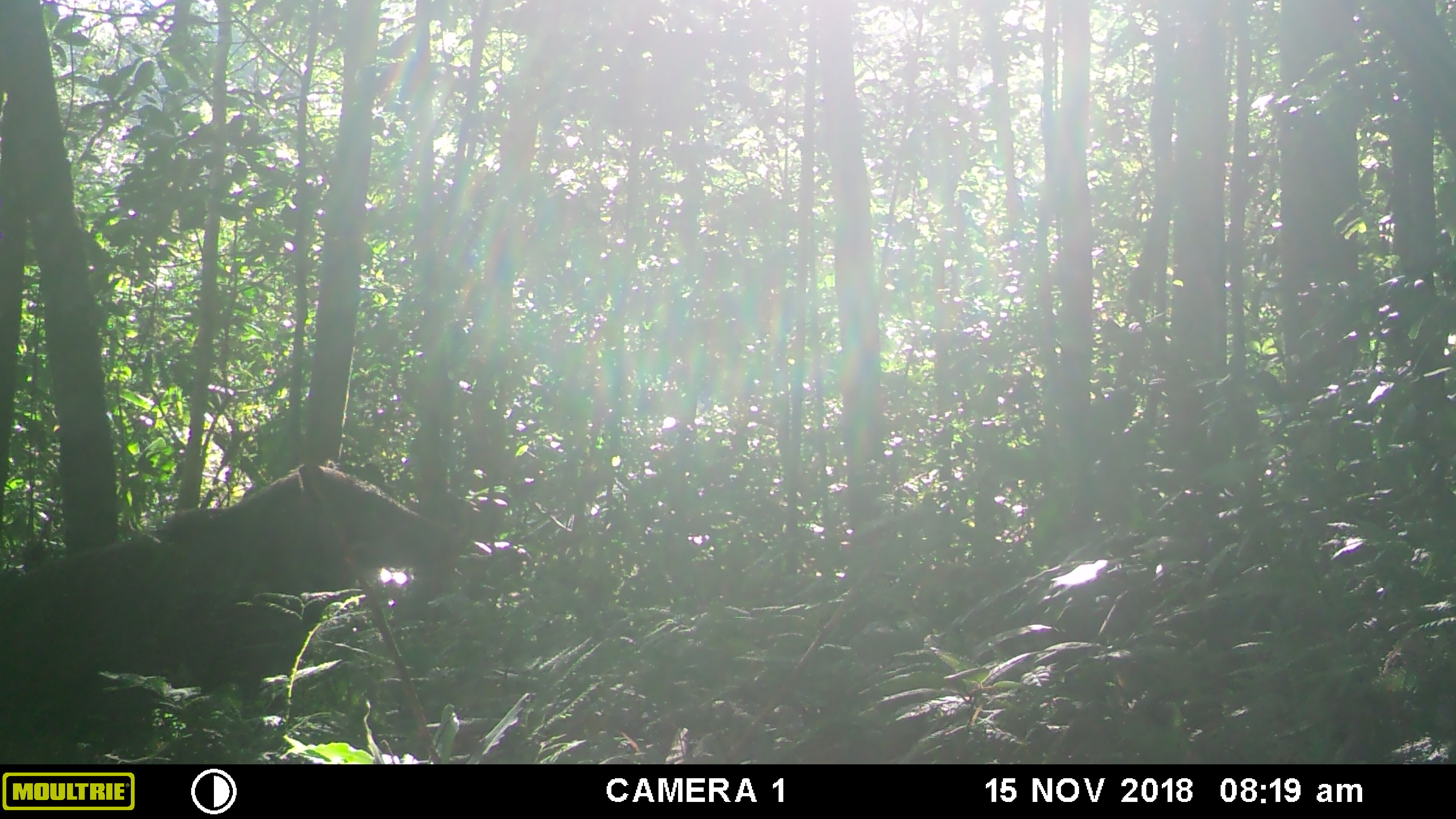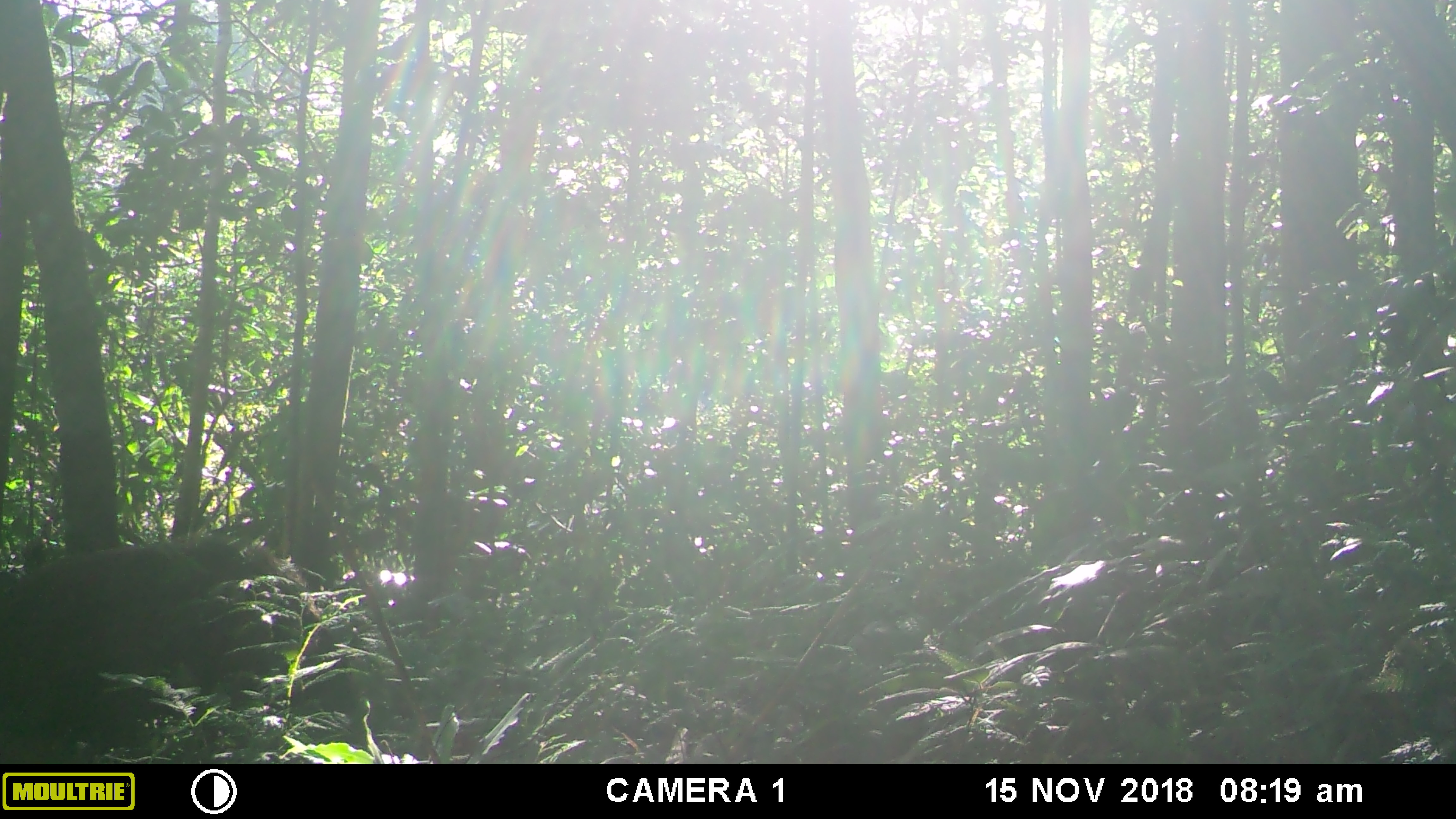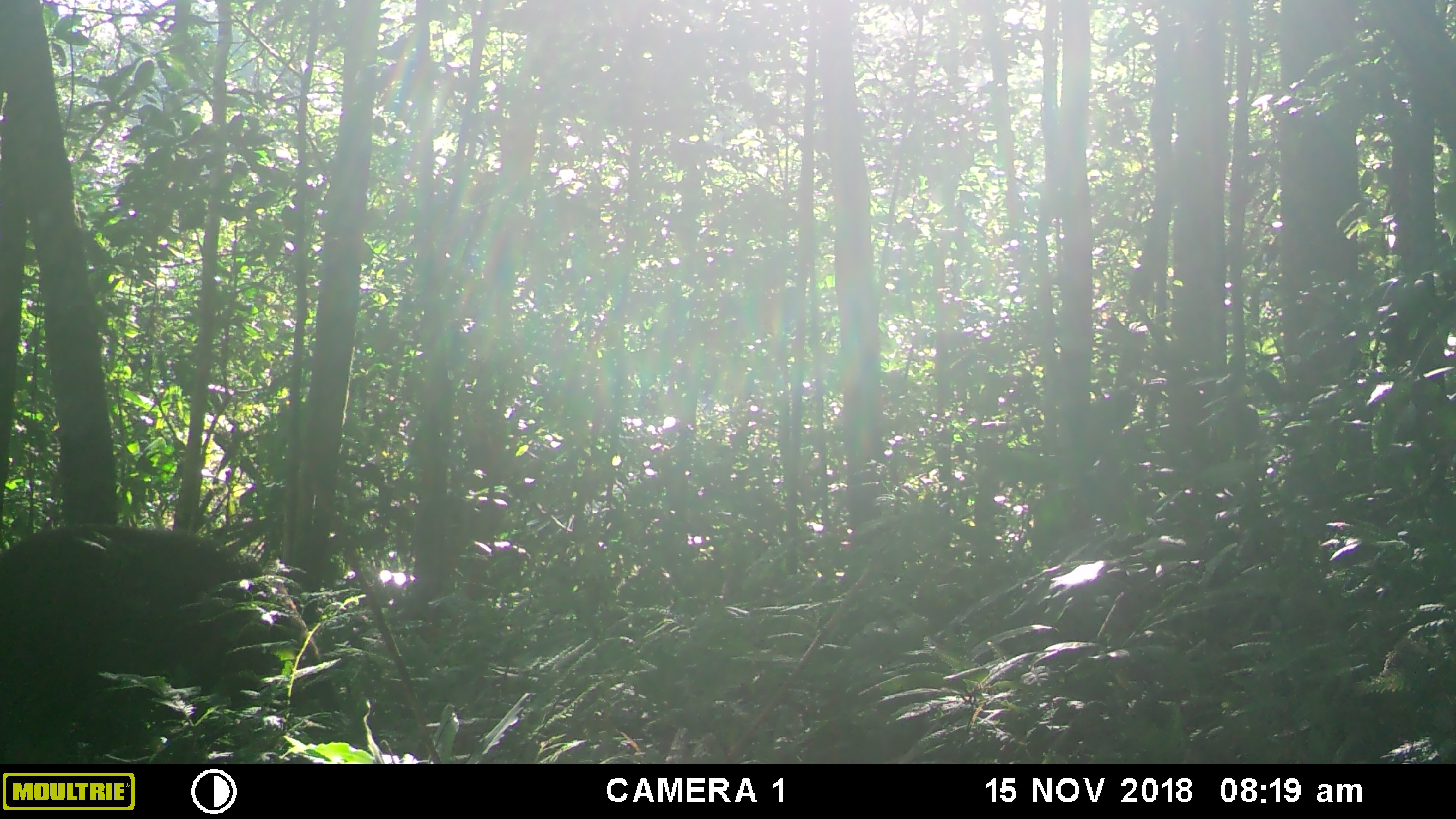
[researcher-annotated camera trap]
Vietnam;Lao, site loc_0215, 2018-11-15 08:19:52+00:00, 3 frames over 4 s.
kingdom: Animalia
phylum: Chordata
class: Mammalia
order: Artiodactyla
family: Suidae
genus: Sus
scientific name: Sus scrofa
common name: eurasian wild pig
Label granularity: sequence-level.